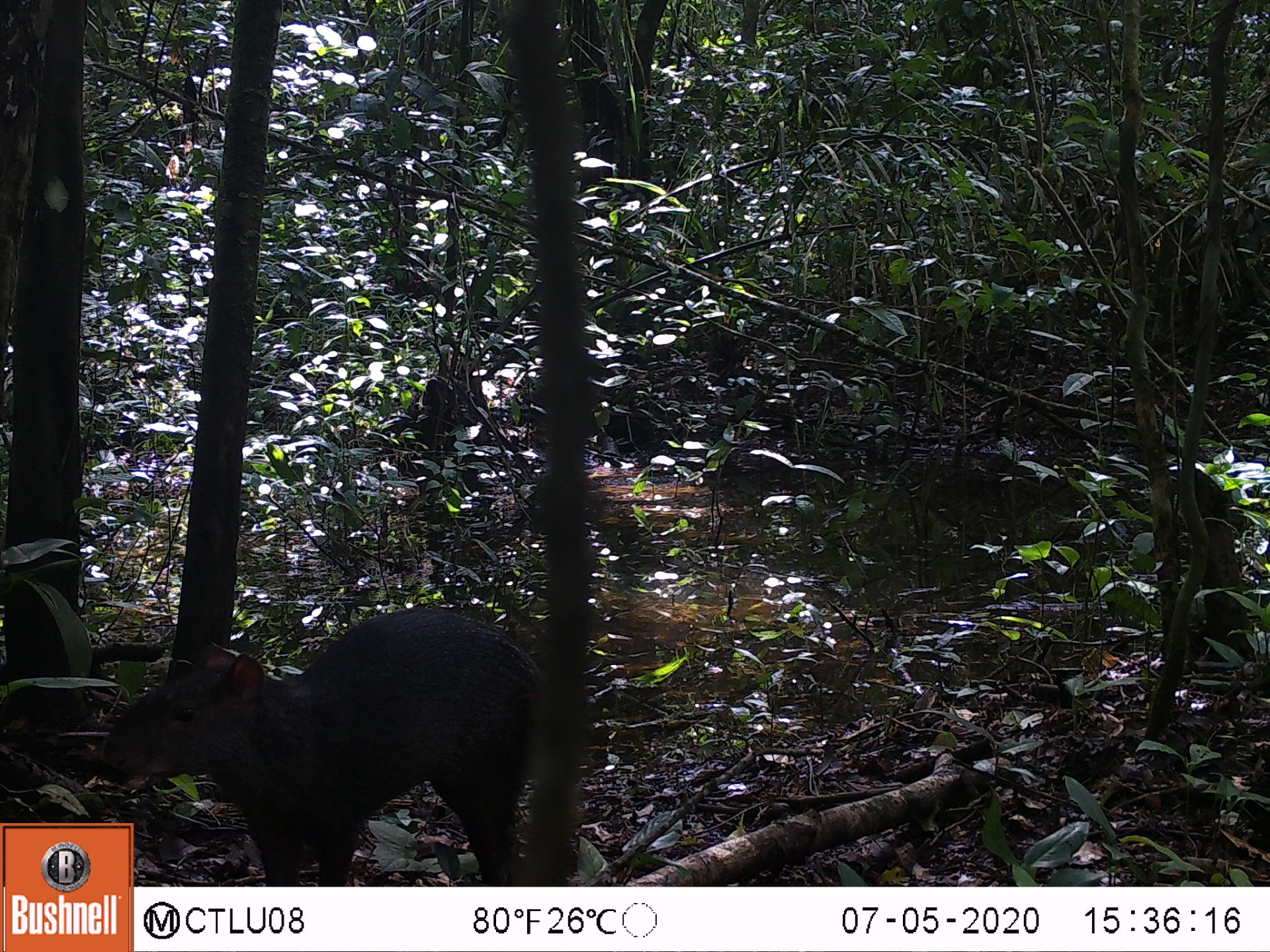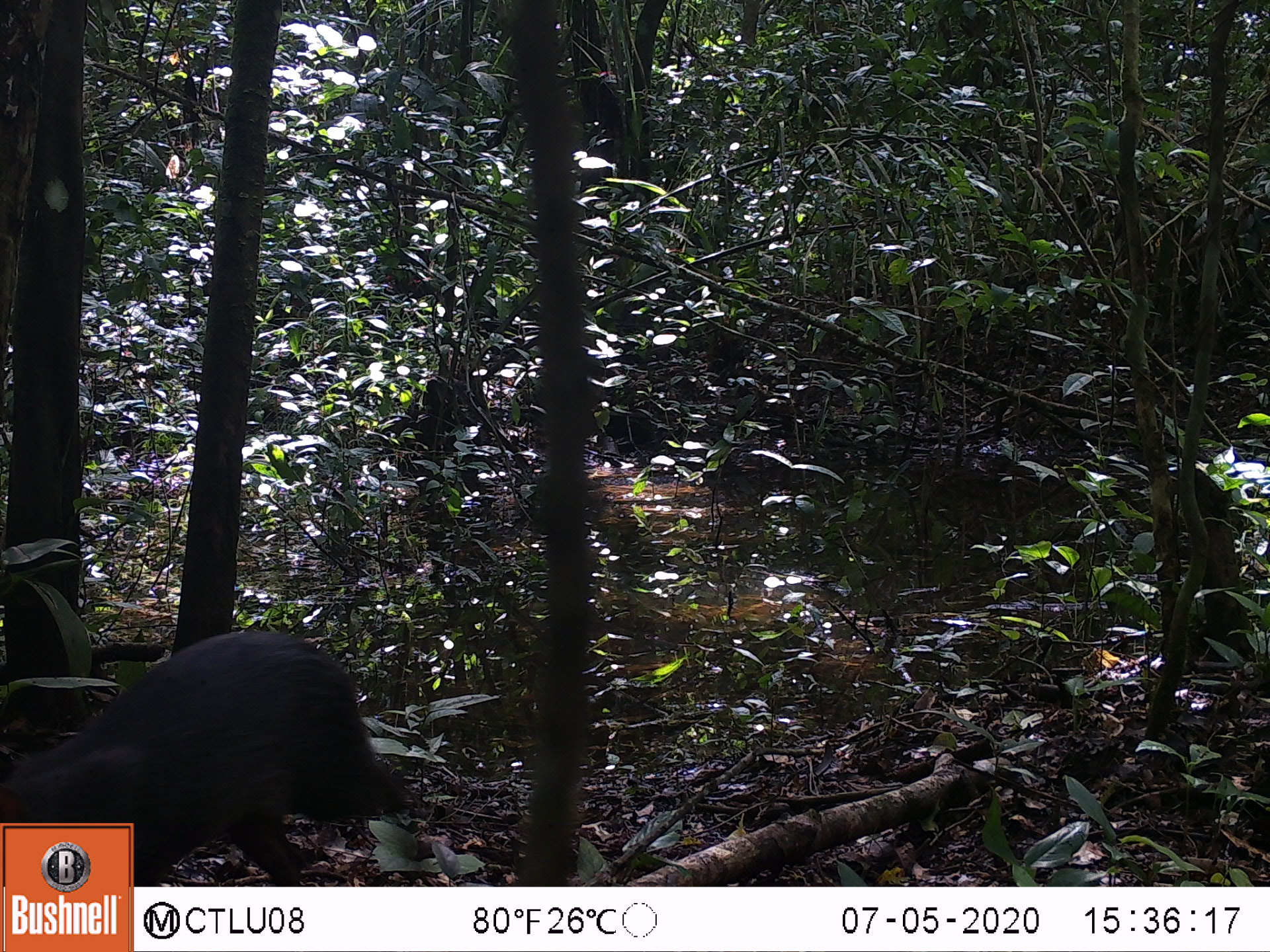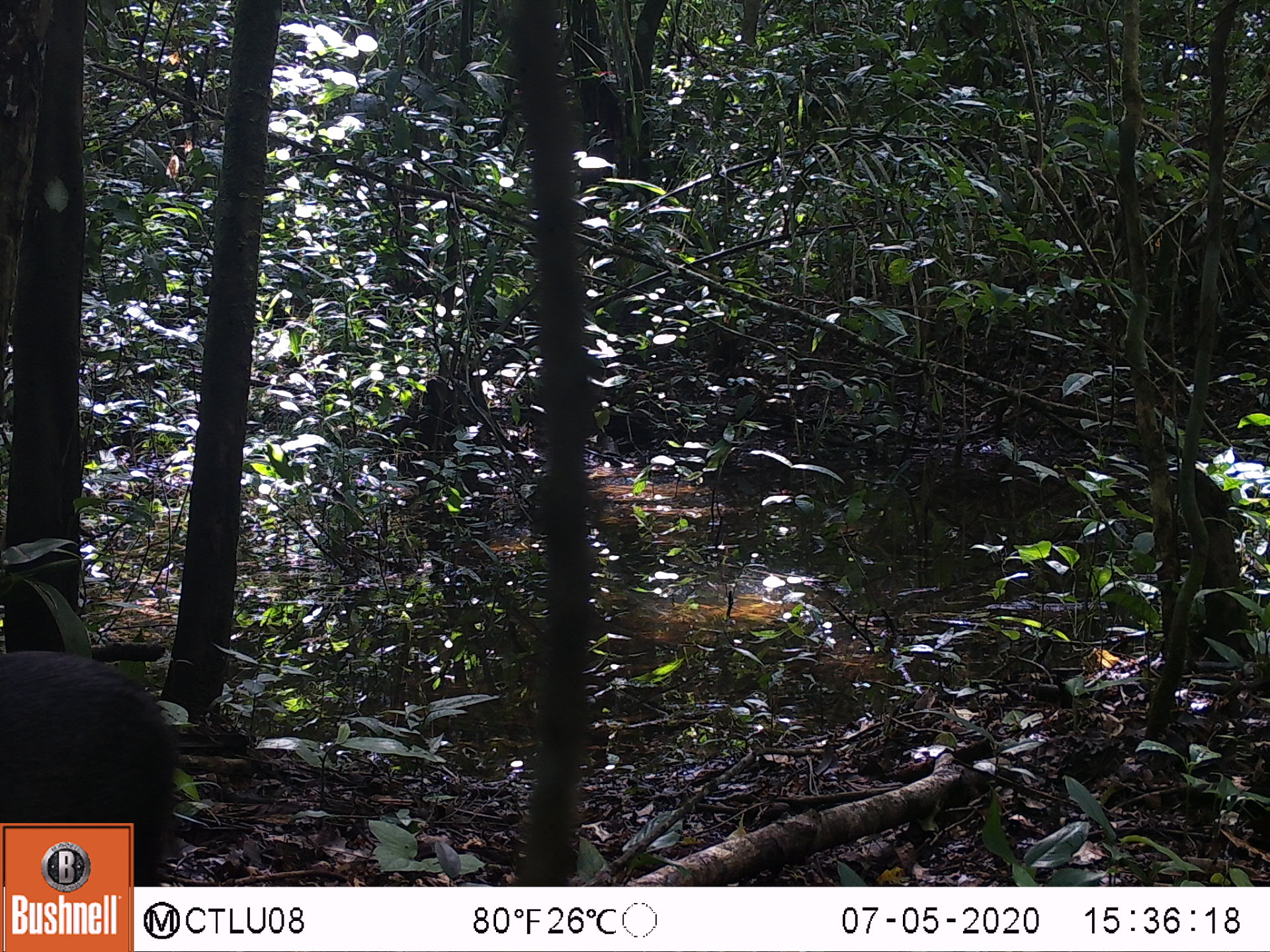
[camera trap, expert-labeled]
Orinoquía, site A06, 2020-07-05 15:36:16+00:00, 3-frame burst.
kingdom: Animalia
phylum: Chordata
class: Mammalia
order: Rodentia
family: Dasyproctidae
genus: Dasyprocta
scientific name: Dasyprocta fuliginosa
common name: black agouti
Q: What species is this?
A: Black agouti (Dasyprocta fuliginosa).